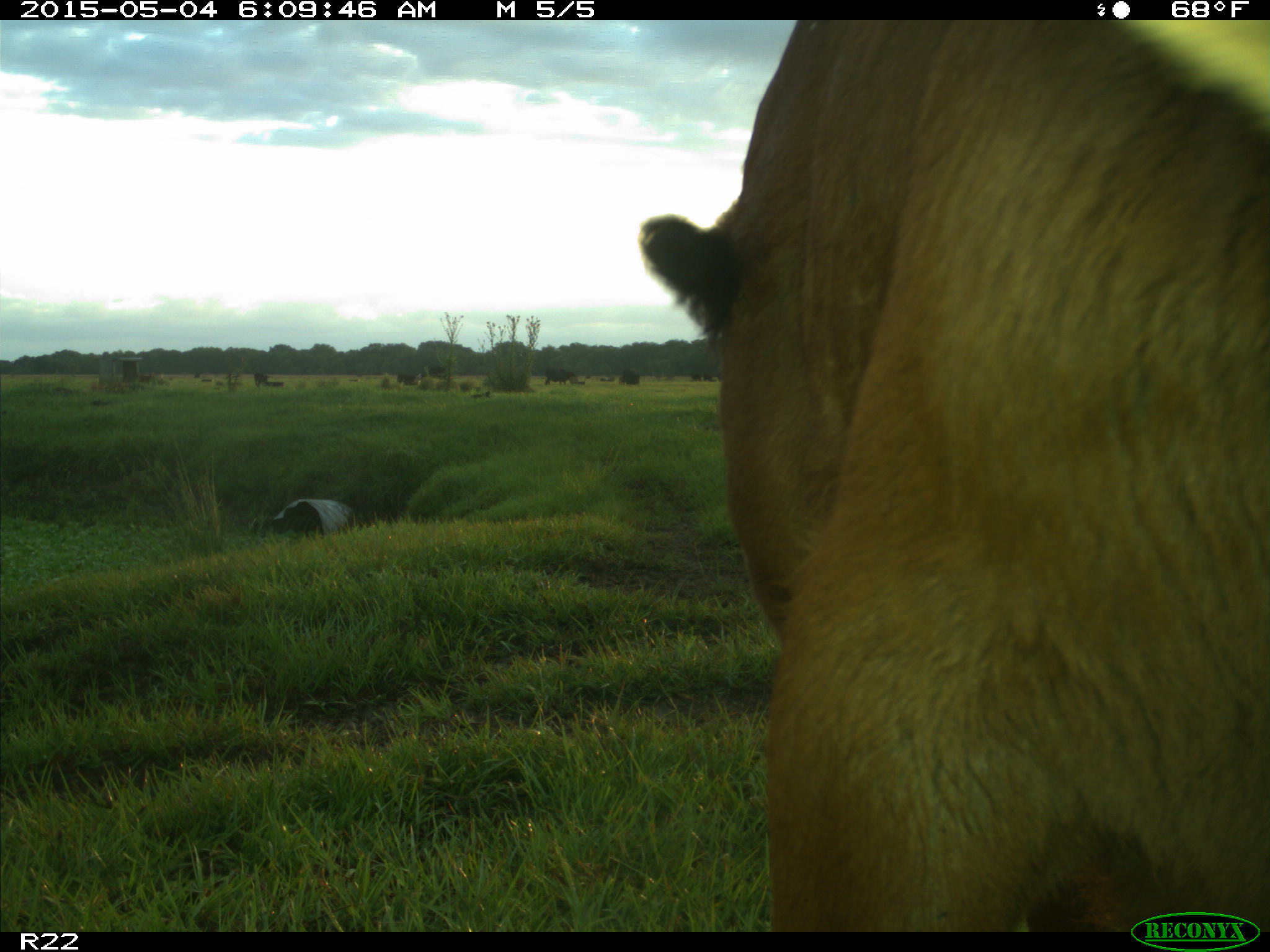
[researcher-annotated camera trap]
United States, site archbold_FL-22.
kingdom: Animalia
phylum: Chordata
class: Mammalia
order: Artiodactyla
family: Bovidae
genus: Bos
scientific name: Bos taurus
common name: domestic cow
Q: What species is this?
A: Bos taurus (domestic cow).